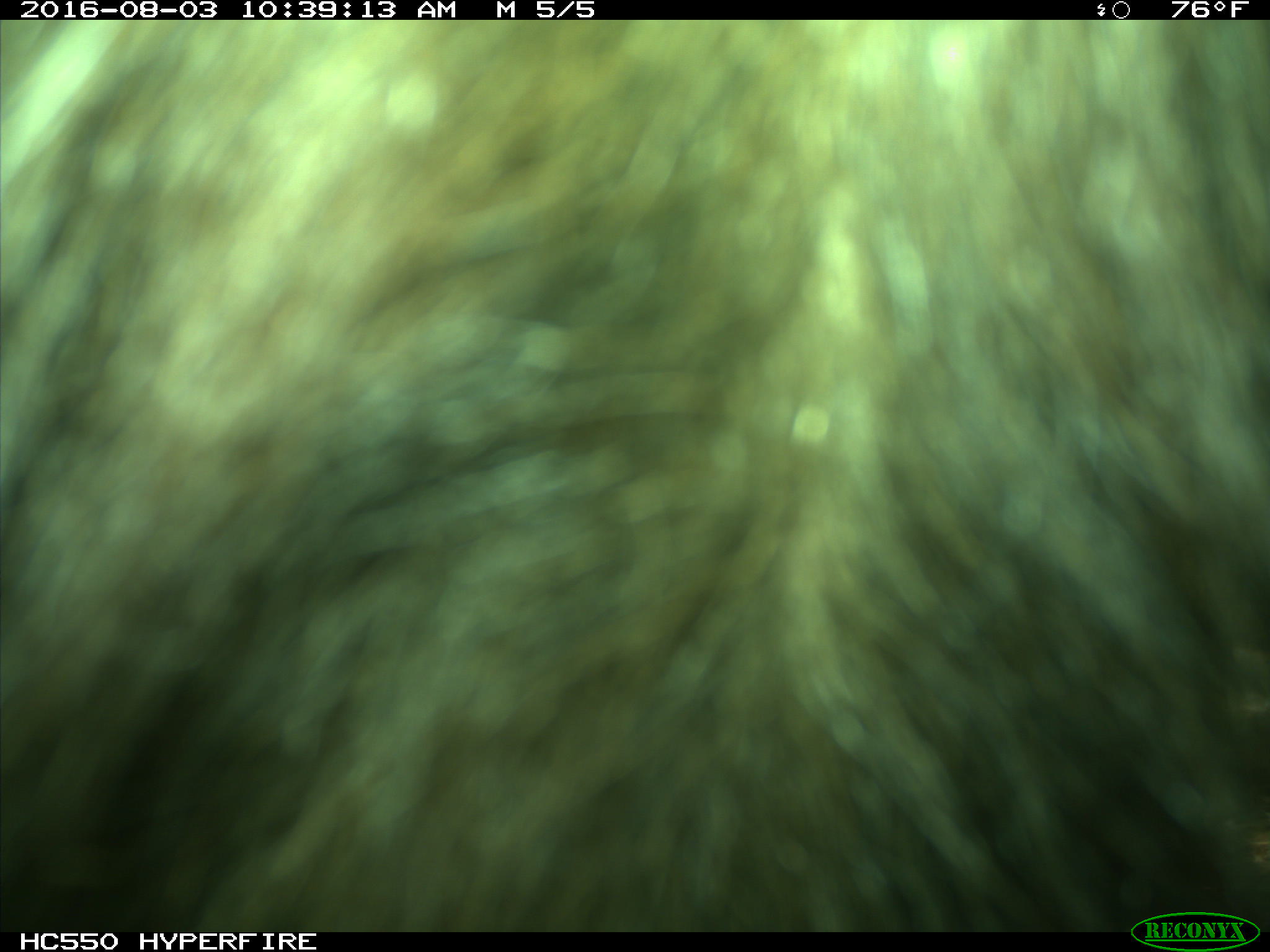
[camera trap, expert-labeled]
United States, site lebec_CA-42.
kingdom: Animalia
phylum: Chordata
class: Mammalia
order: Carnivora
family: Ursidae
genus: Ursus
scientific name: Ursus americanus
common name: american black bear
Ursus americanus (american black bear).